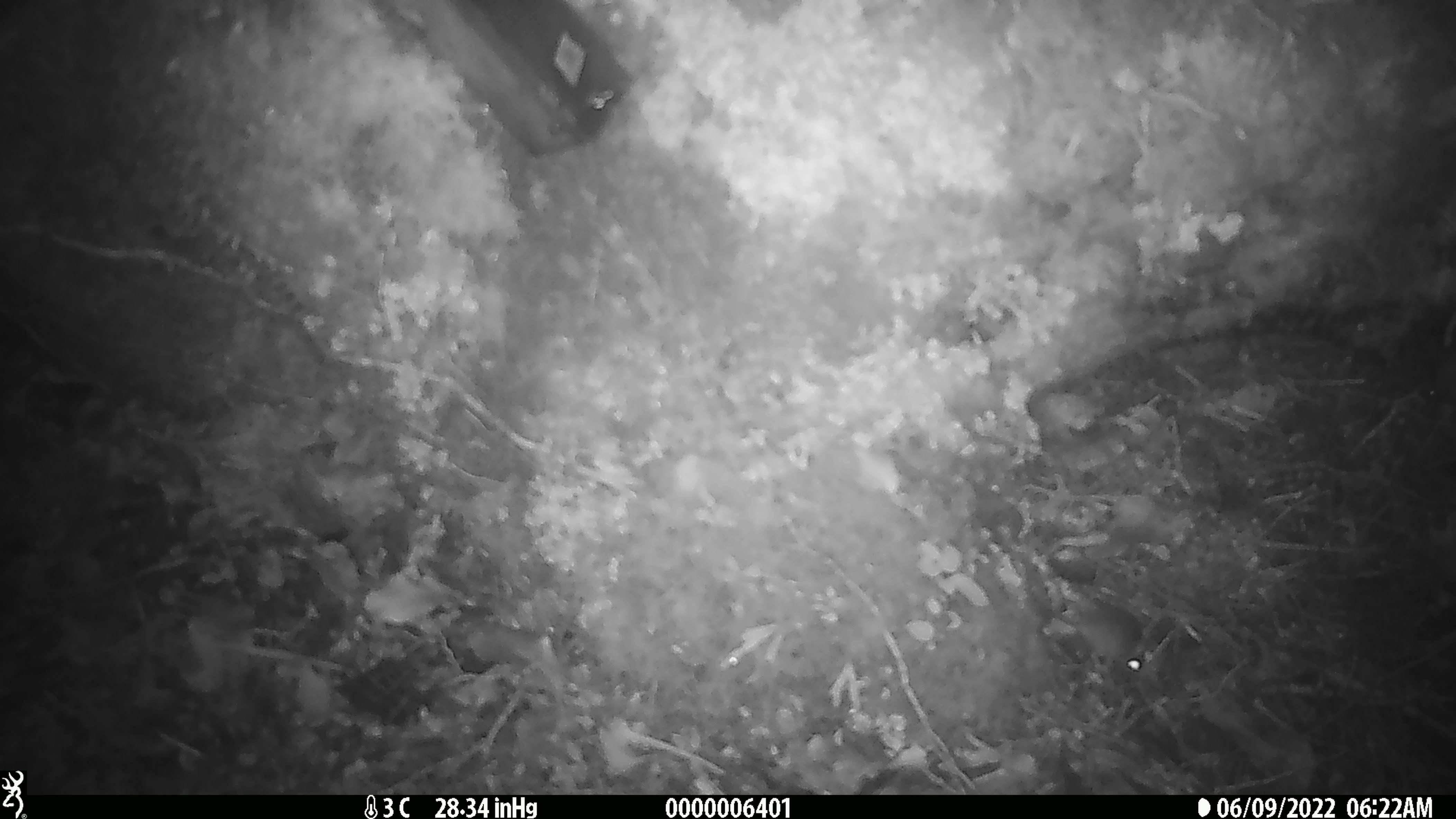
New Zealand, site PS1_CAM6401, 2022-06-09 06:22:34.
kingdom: Animalia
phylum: Chordata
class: Mammalia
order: Rodentia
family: Muridae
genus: Mus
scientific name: Mus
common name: mouse